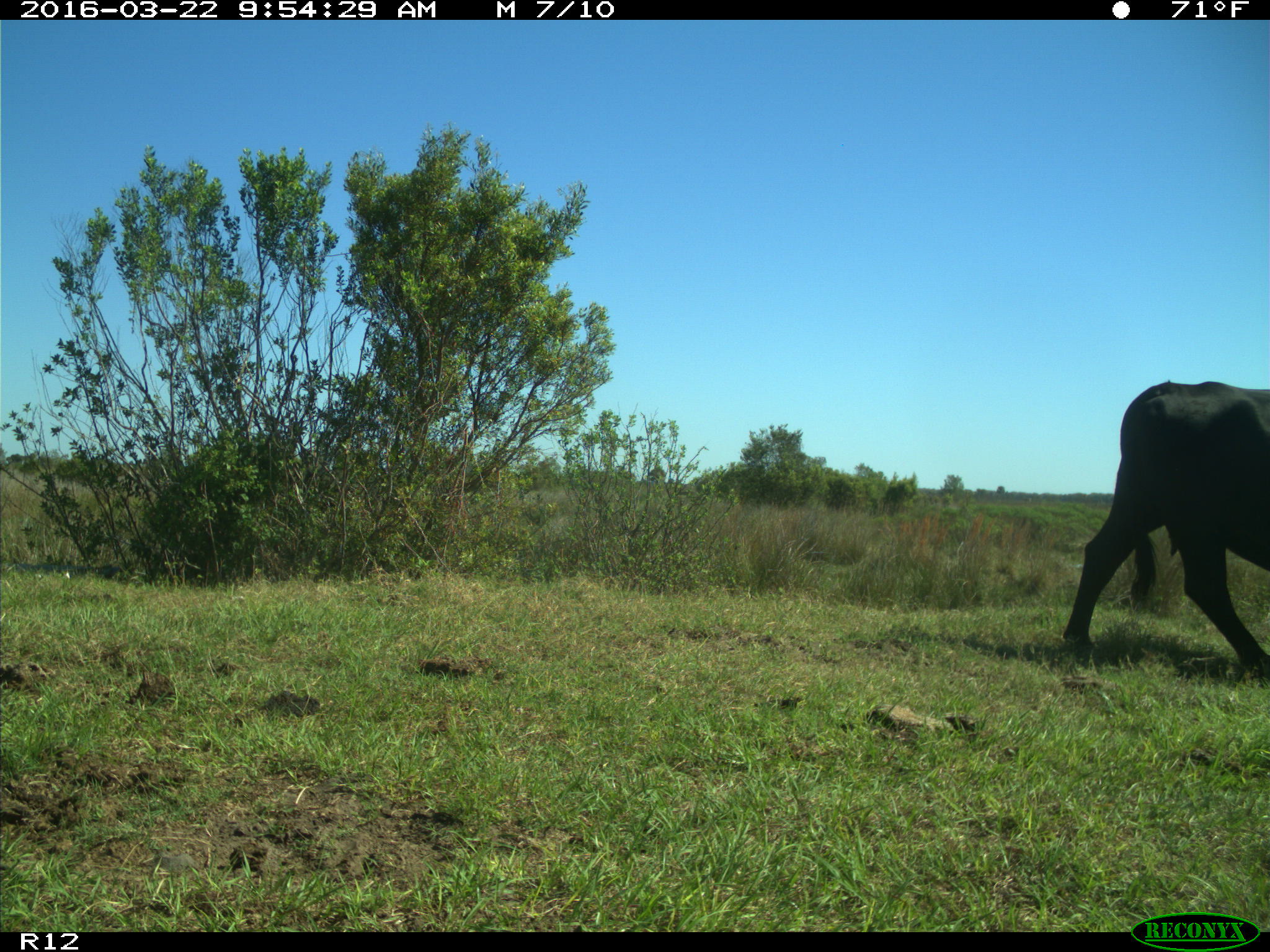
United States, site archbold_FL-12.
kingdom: Animalia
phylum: Chordata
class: Mammalia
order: Artiodactyla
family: Bovidae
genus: Bos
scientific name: Bos taurus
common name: domestic cow